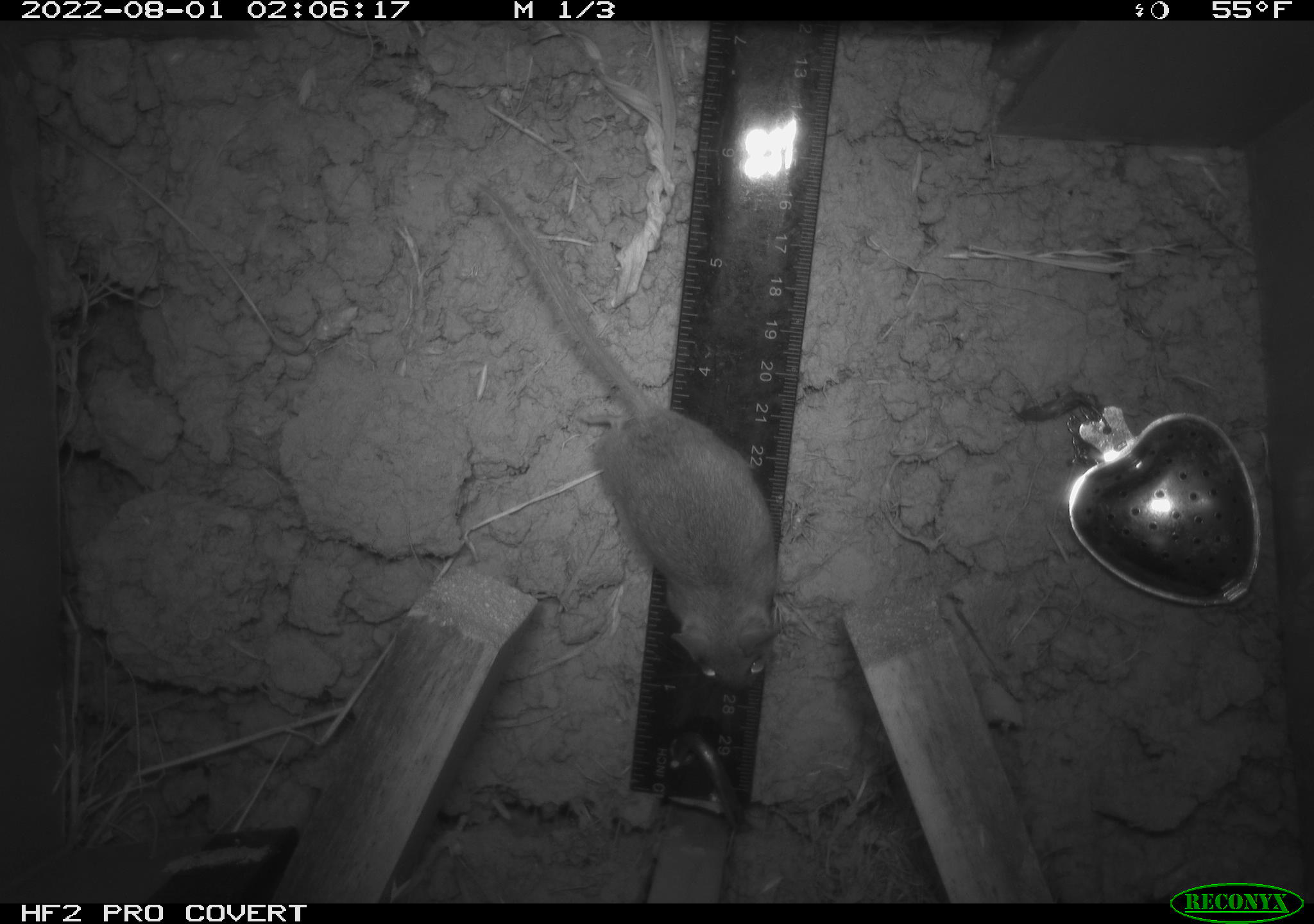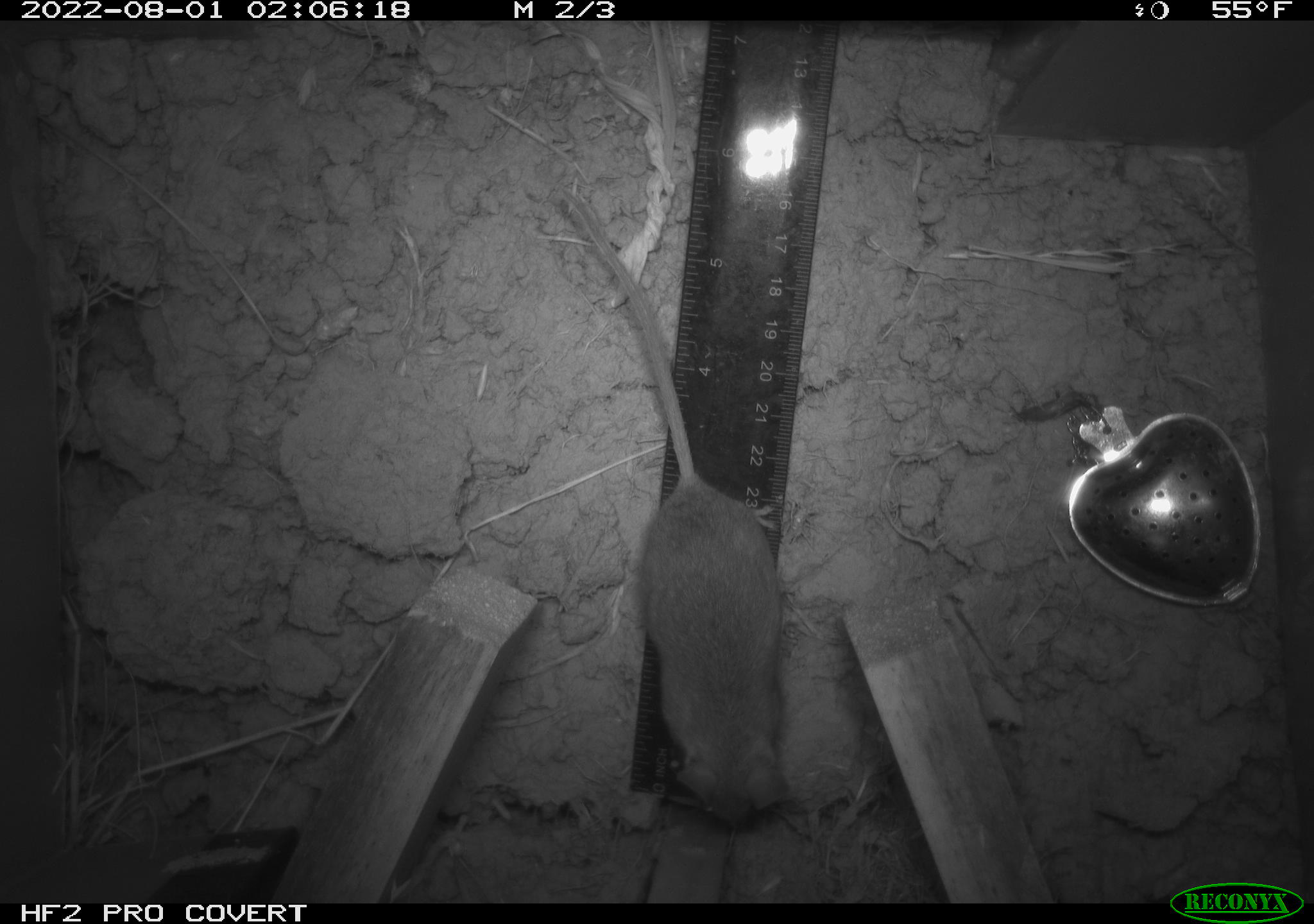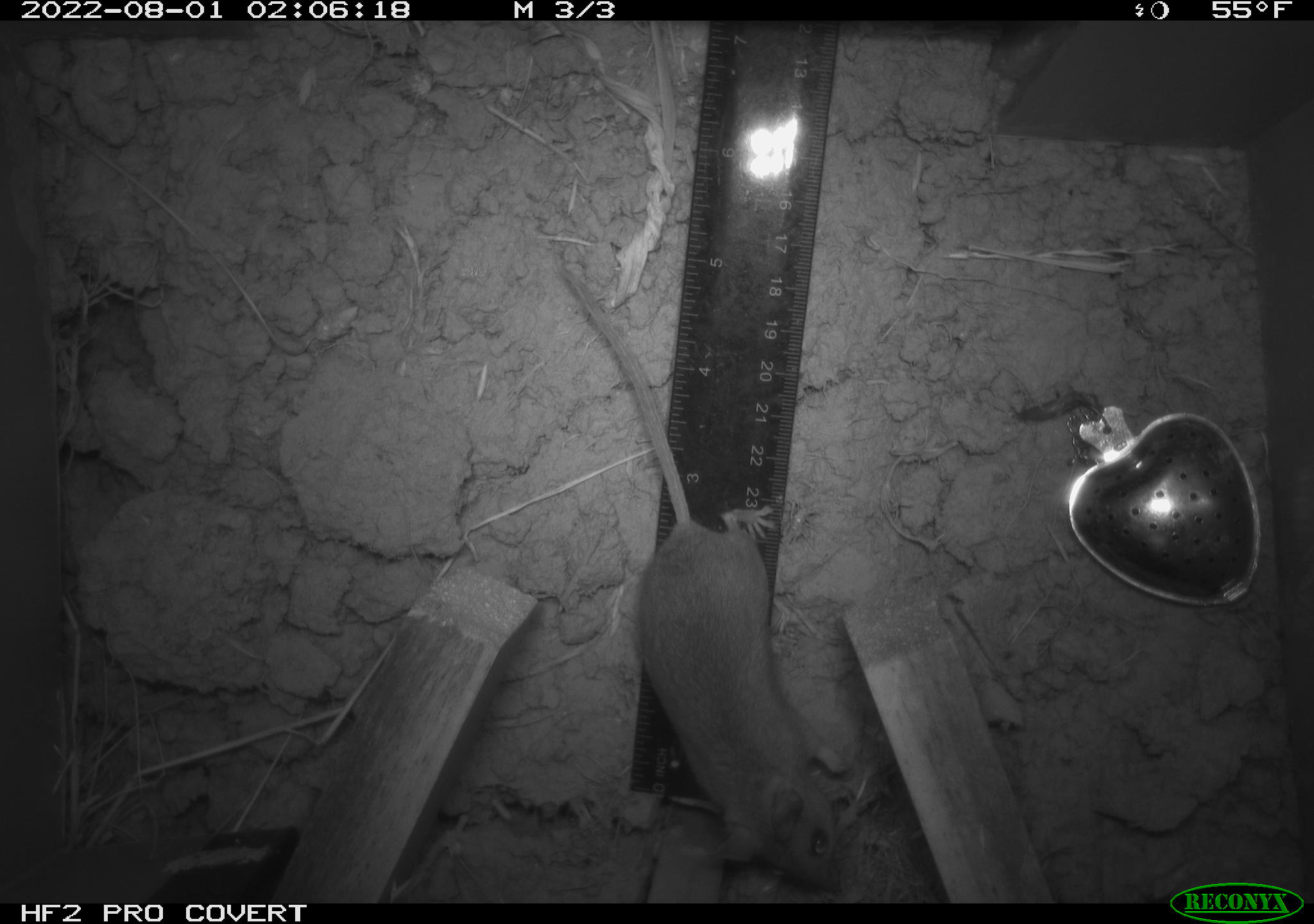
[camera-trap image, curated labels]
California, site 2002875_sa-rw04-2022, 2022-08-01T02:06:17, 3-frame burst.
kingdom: Animalia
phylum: Chordata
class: Mammalia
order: Rodentia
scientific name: Rodentia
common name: mouse species